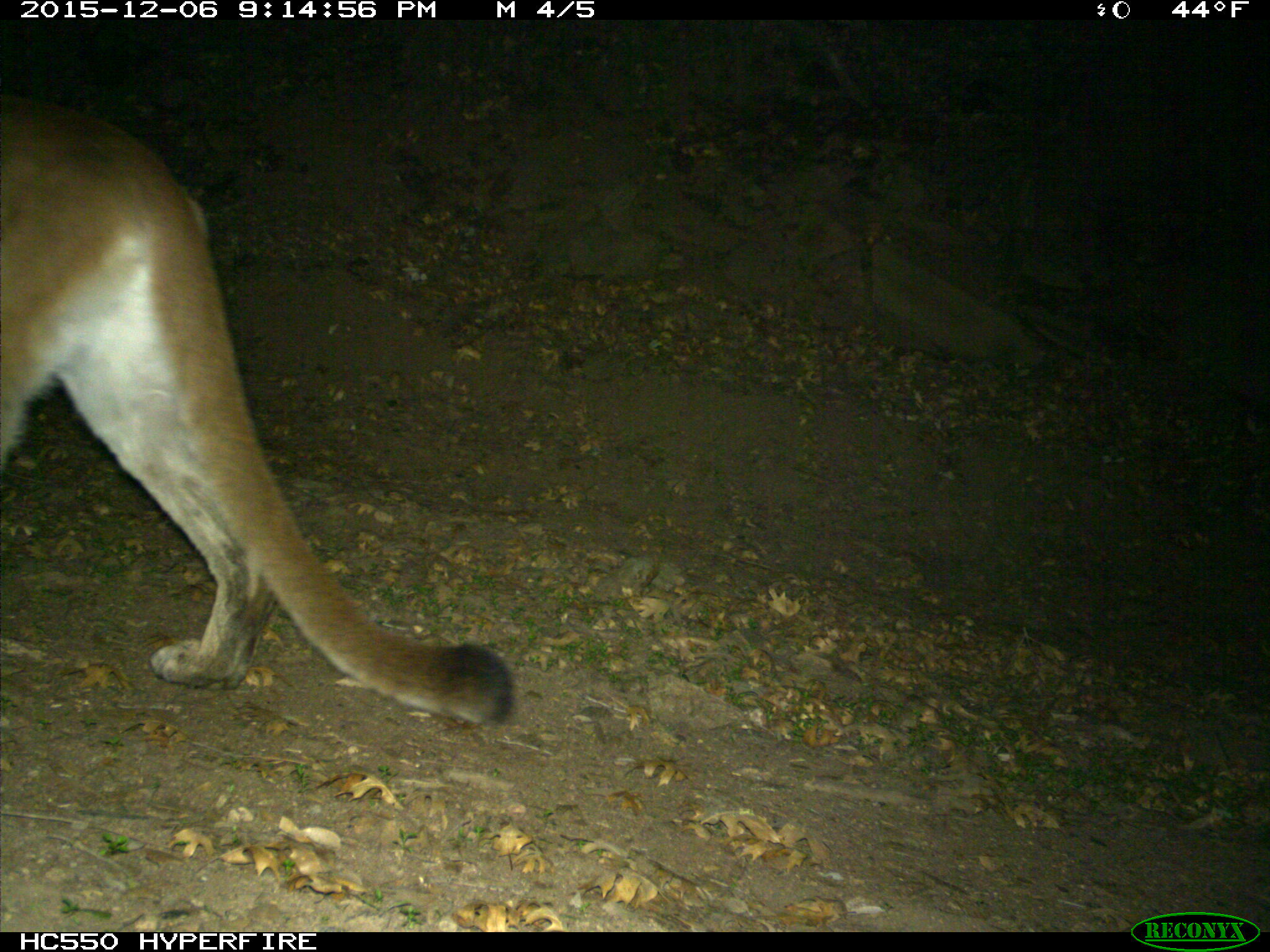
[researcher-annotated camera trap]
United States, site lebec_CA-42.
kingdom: Animalia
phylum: Chordata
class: Mammalia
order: Carnivora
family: Felidae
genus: Puma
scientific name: Puma concolor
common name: mountain lion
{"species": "Puma concolor (mountain lion)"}